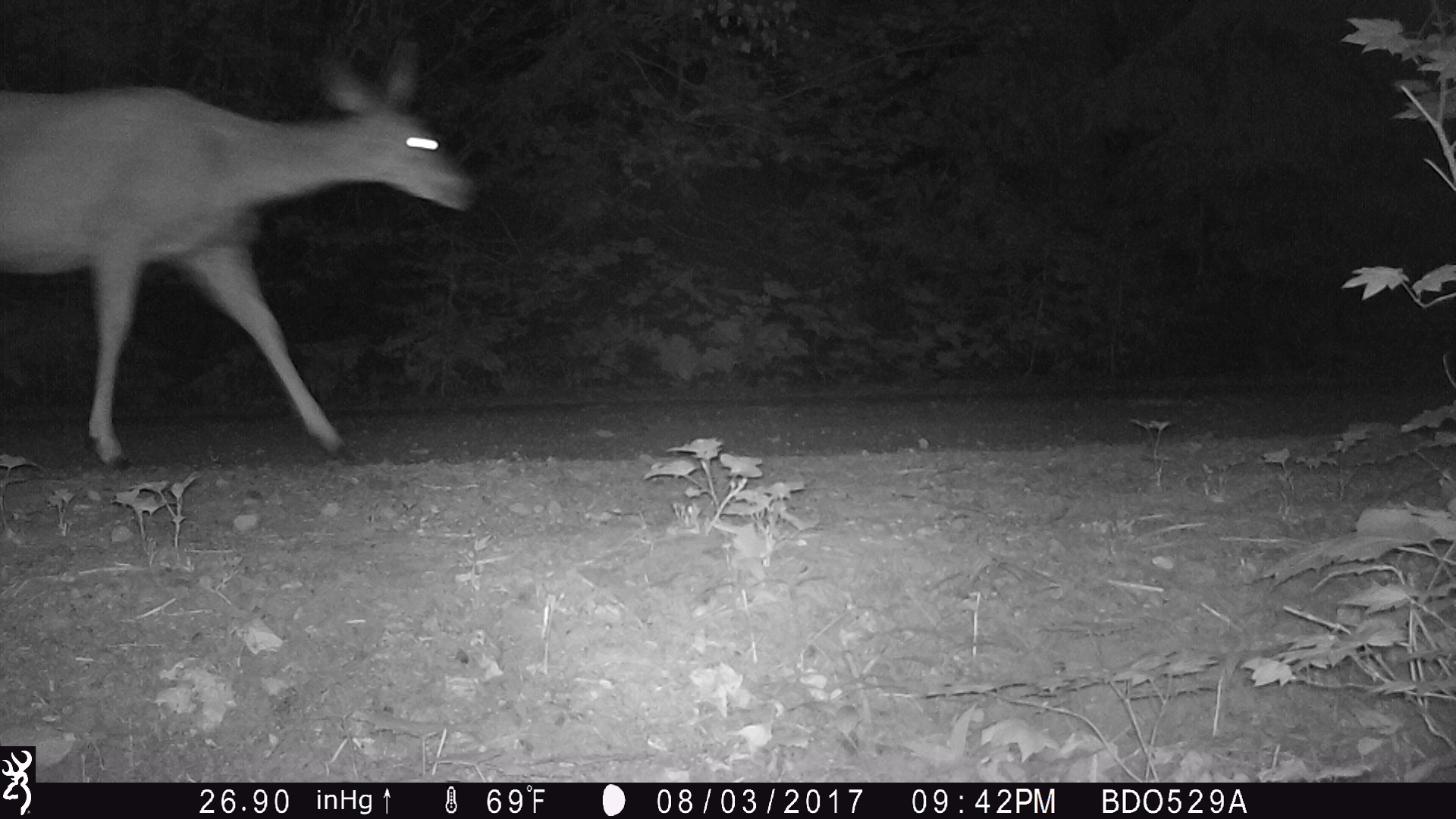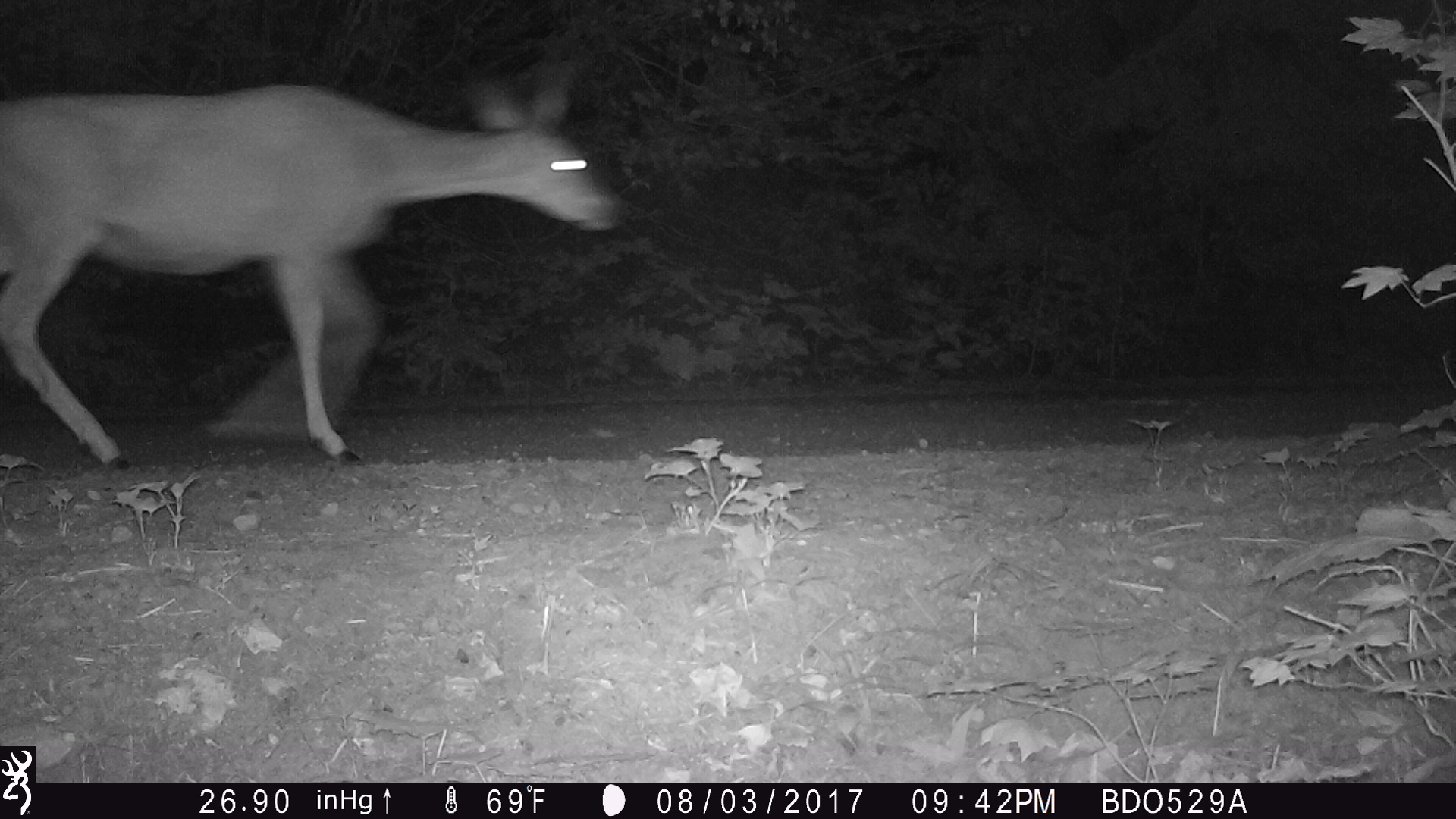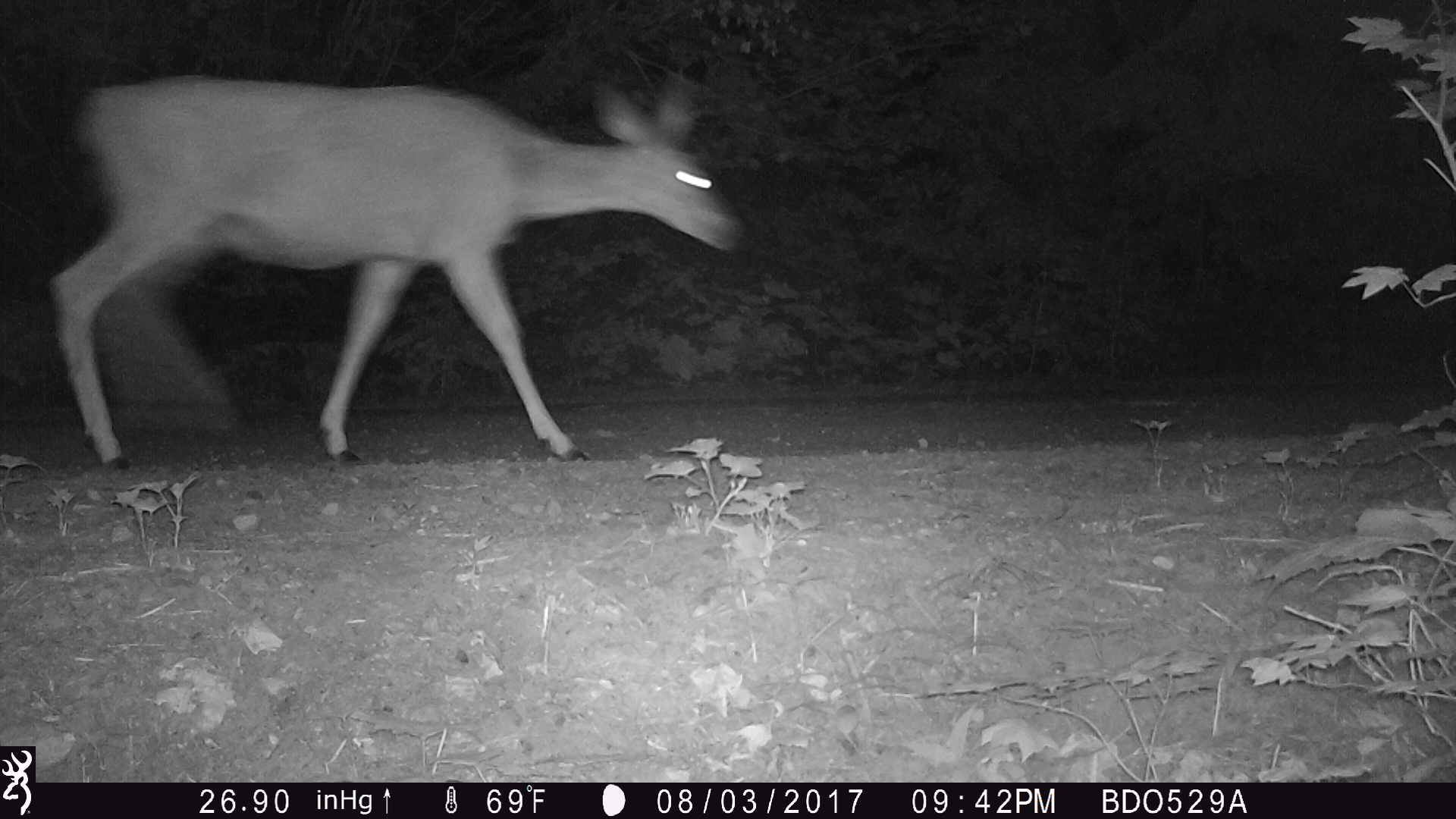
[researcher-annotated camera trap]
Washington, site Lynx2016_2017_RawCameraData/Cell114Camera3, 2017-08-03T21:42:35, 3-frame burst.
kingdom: Animalia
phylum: Chordata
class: Mammalia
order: Artiodactyla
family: Cervidae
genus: Odocoileus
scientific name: Odocoileus hemionus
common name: mule deer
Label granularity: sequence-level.